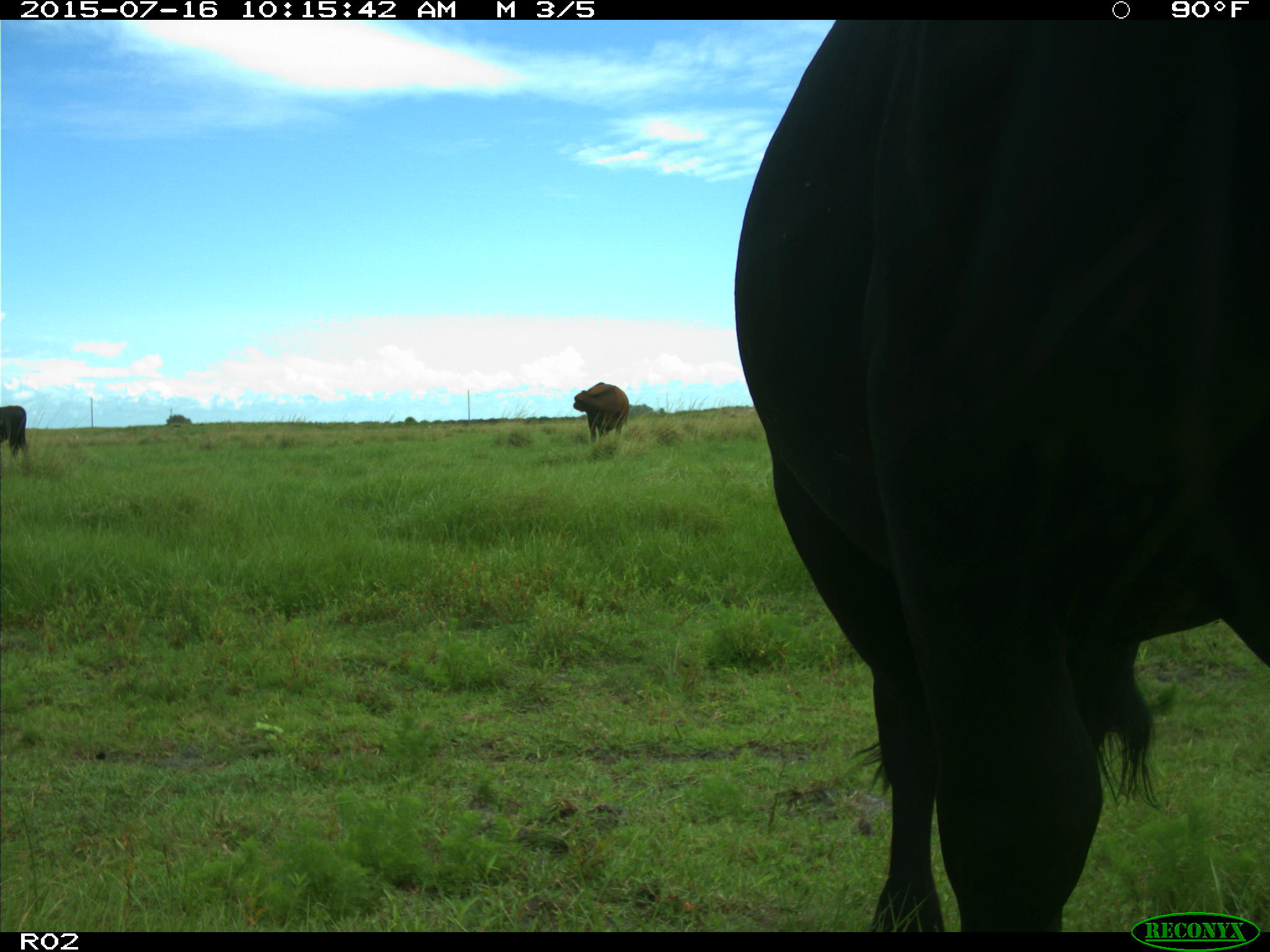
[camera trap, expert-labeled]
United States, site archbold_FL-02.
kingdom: Animalia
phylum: Chordata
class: Mammalia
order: Artiodactyla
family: Bovidae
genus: Bos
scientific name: Bos taurus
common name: domestic cow